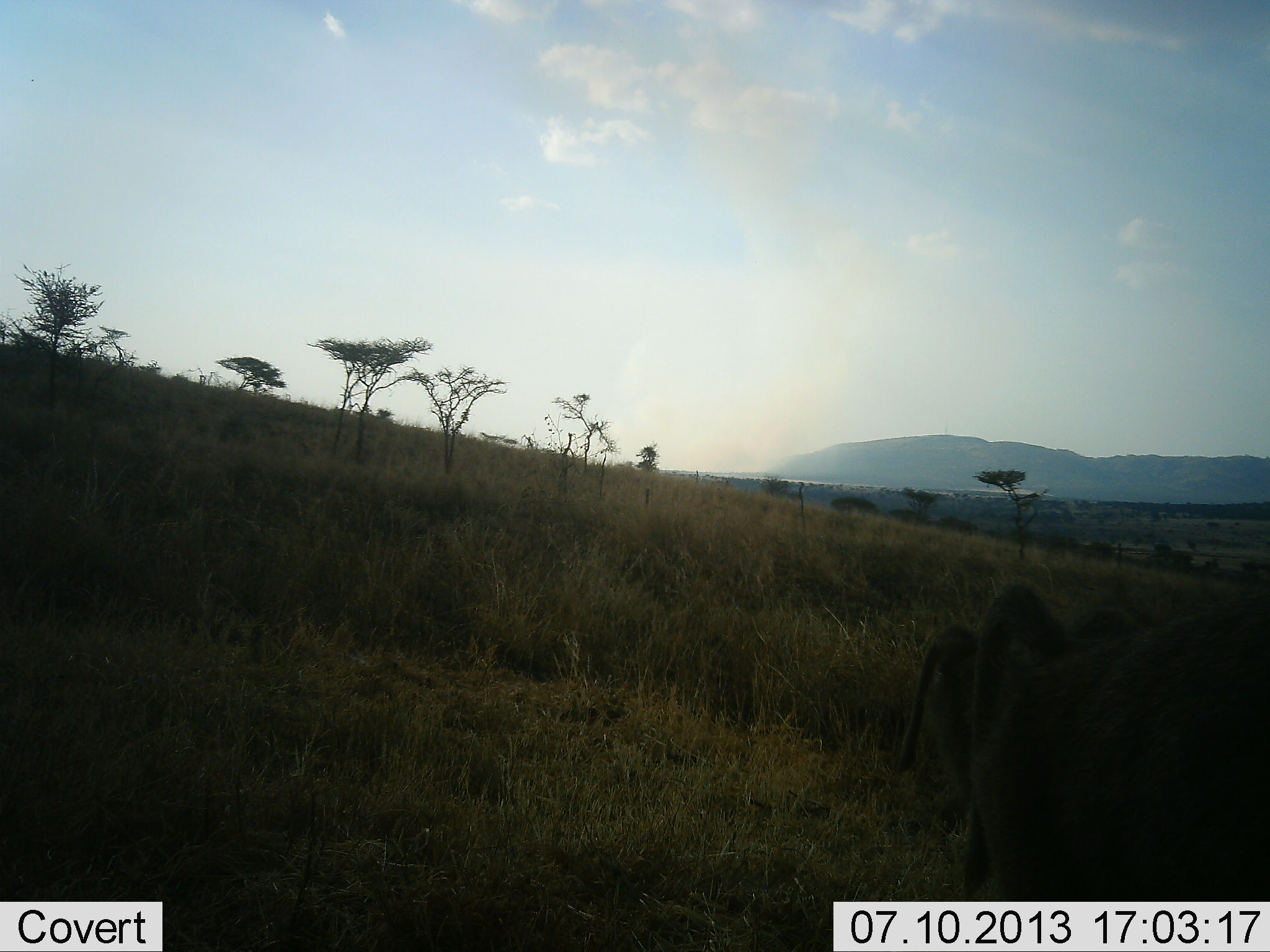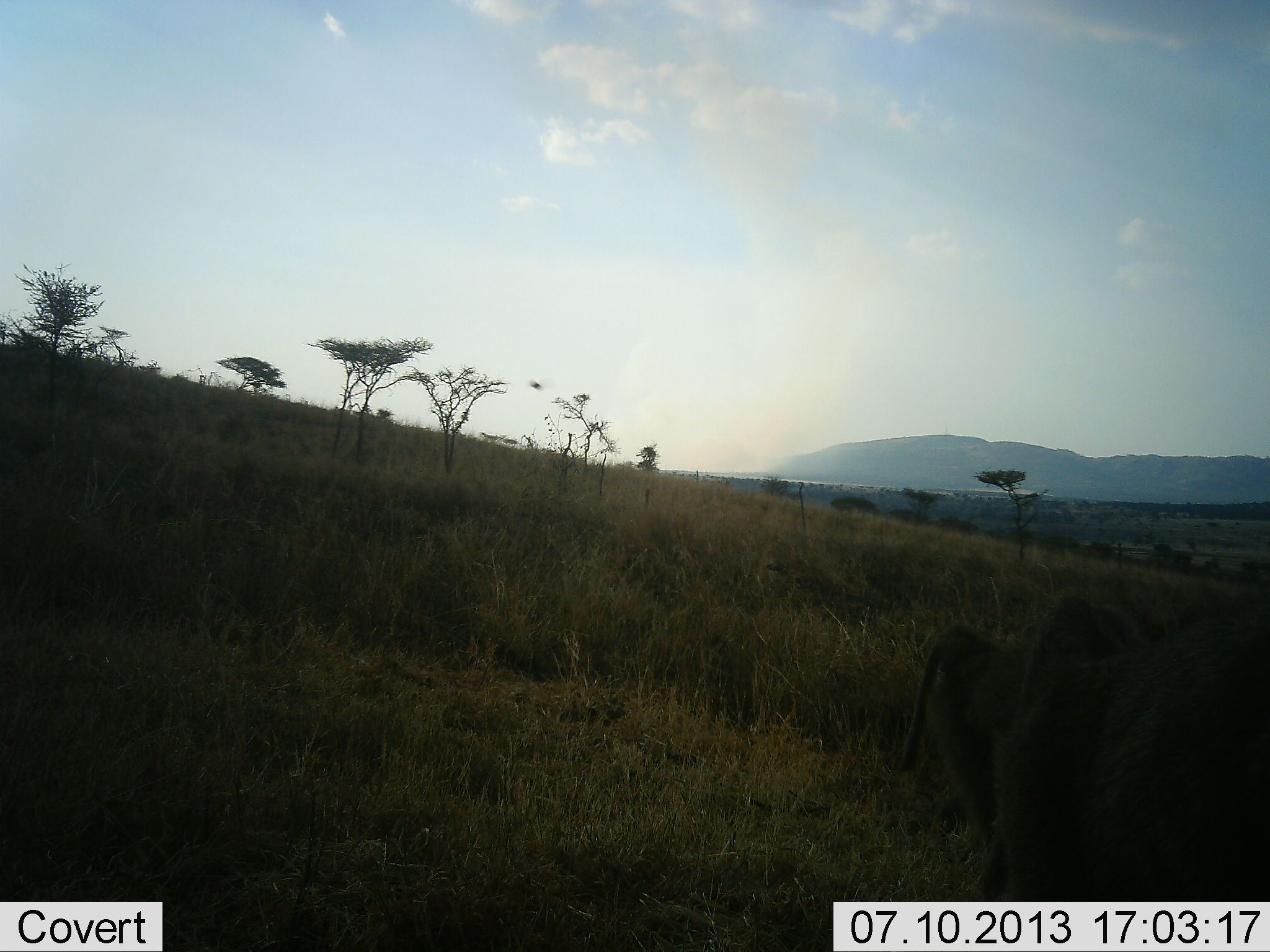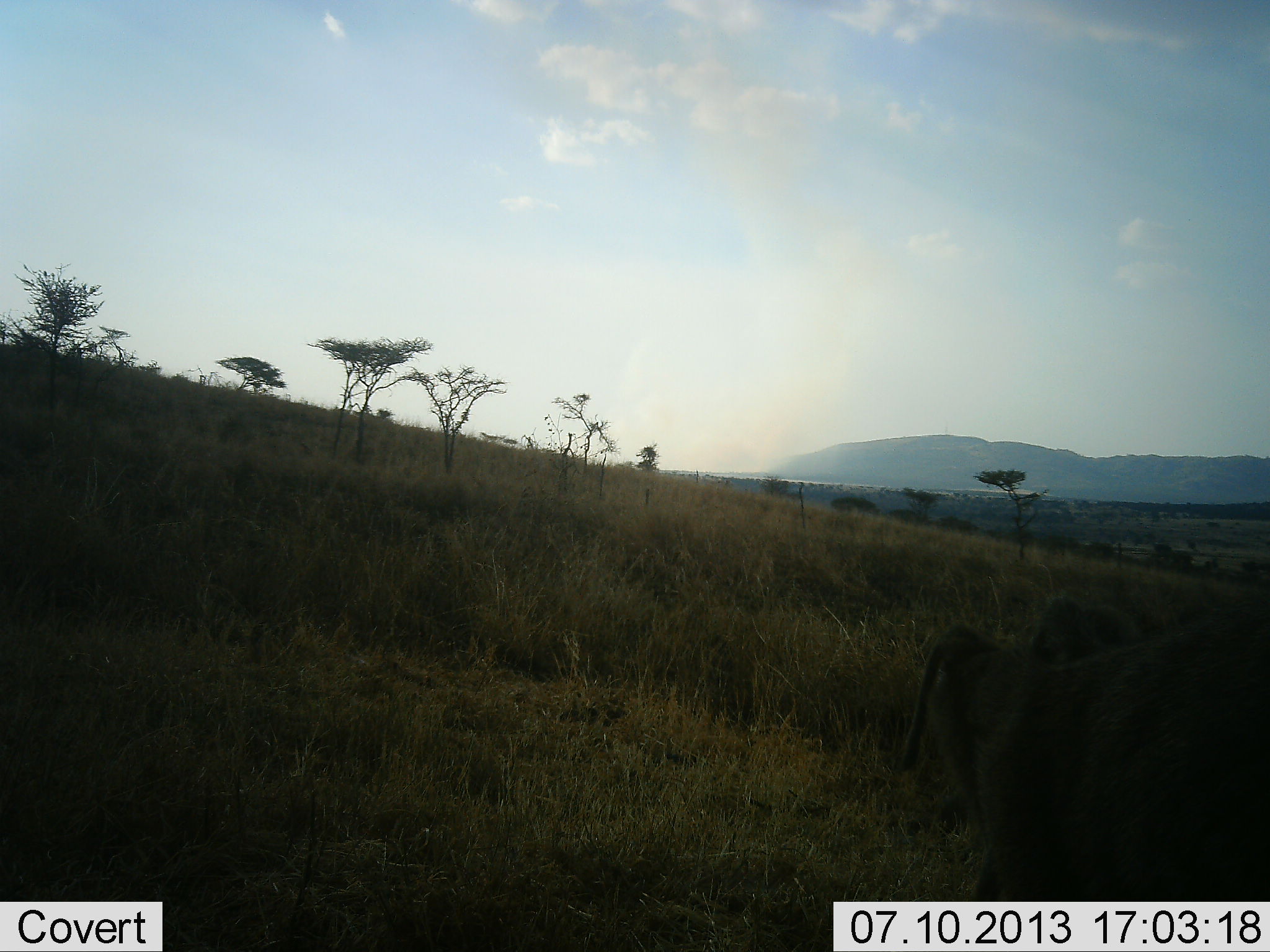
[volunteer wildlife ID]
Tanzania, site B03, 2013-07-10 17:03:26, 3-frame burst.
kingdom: Animalia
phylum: Chordata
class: Mammalia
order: Primates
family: Cercopithecidae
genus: Papio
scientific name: Papio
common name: baboon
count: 2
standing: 89%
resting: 0%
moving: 37%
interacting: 0%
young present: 0%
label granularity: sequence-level